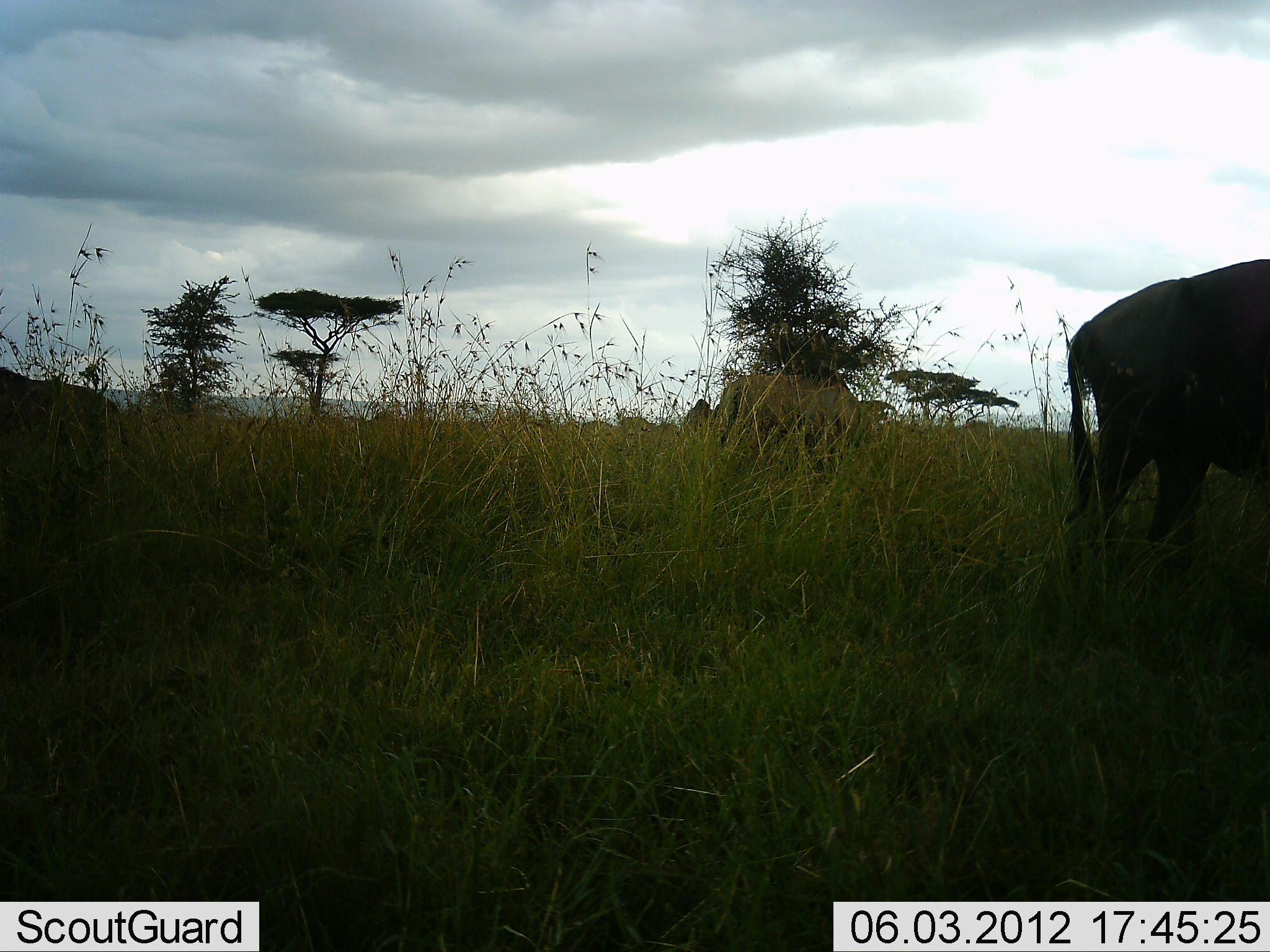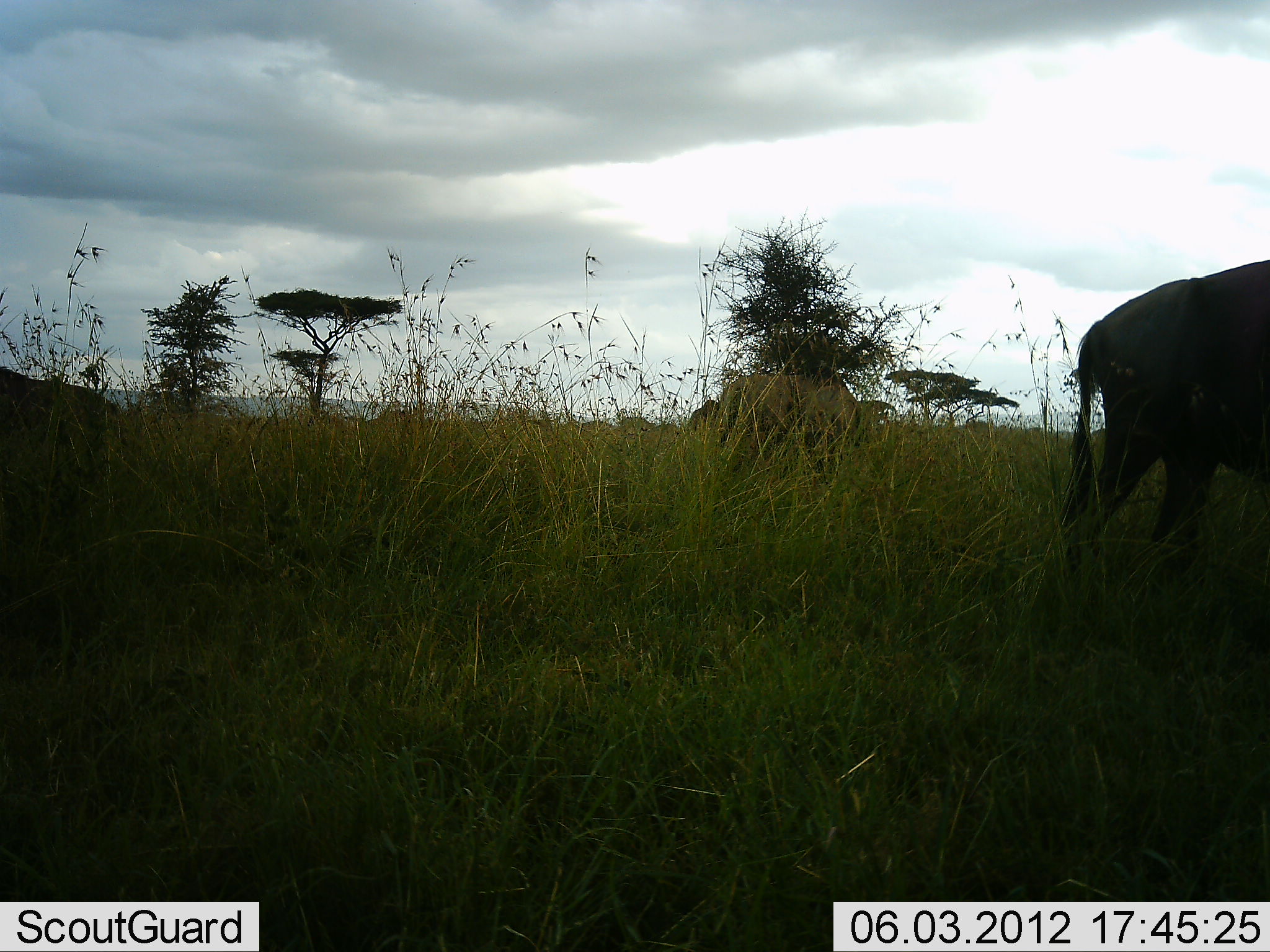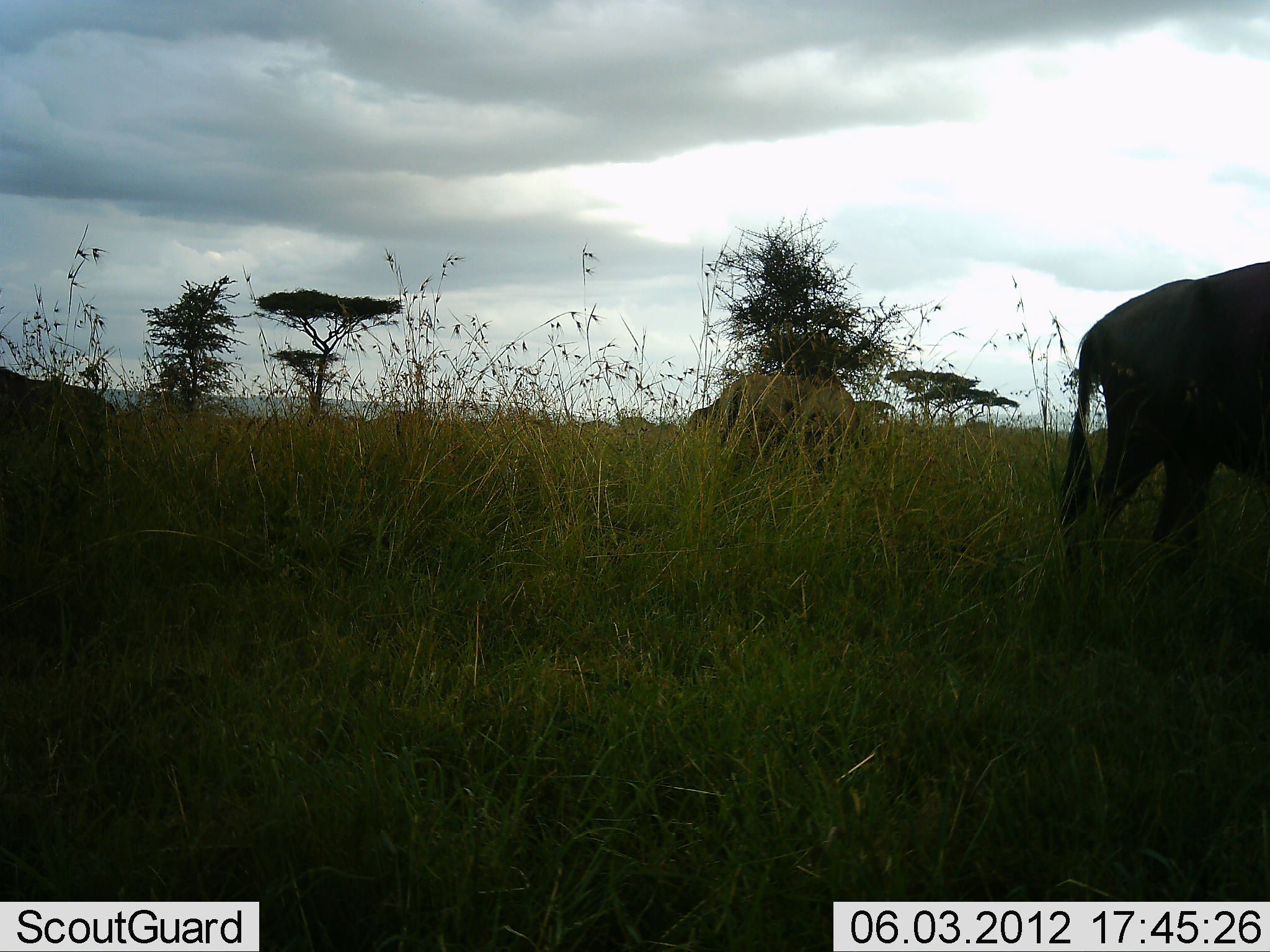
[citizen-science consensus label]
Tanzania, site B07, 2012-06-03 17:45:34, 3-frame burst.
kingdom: Animalia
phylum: Chordata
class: Mammalia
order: Artiodactyla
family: Bovidae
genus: Connochaetes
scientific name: Connochaetes taurinus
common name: blue wildebeest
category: wildebeest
Wildebeest (blue wildebeest) (Connochaetes taurinus), count 4. Behavior (volunteer vote fractions): standing 70%, resting 10%, moving 20%, interacting 0%. Young present (vote fraction): 0%. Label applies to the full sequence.